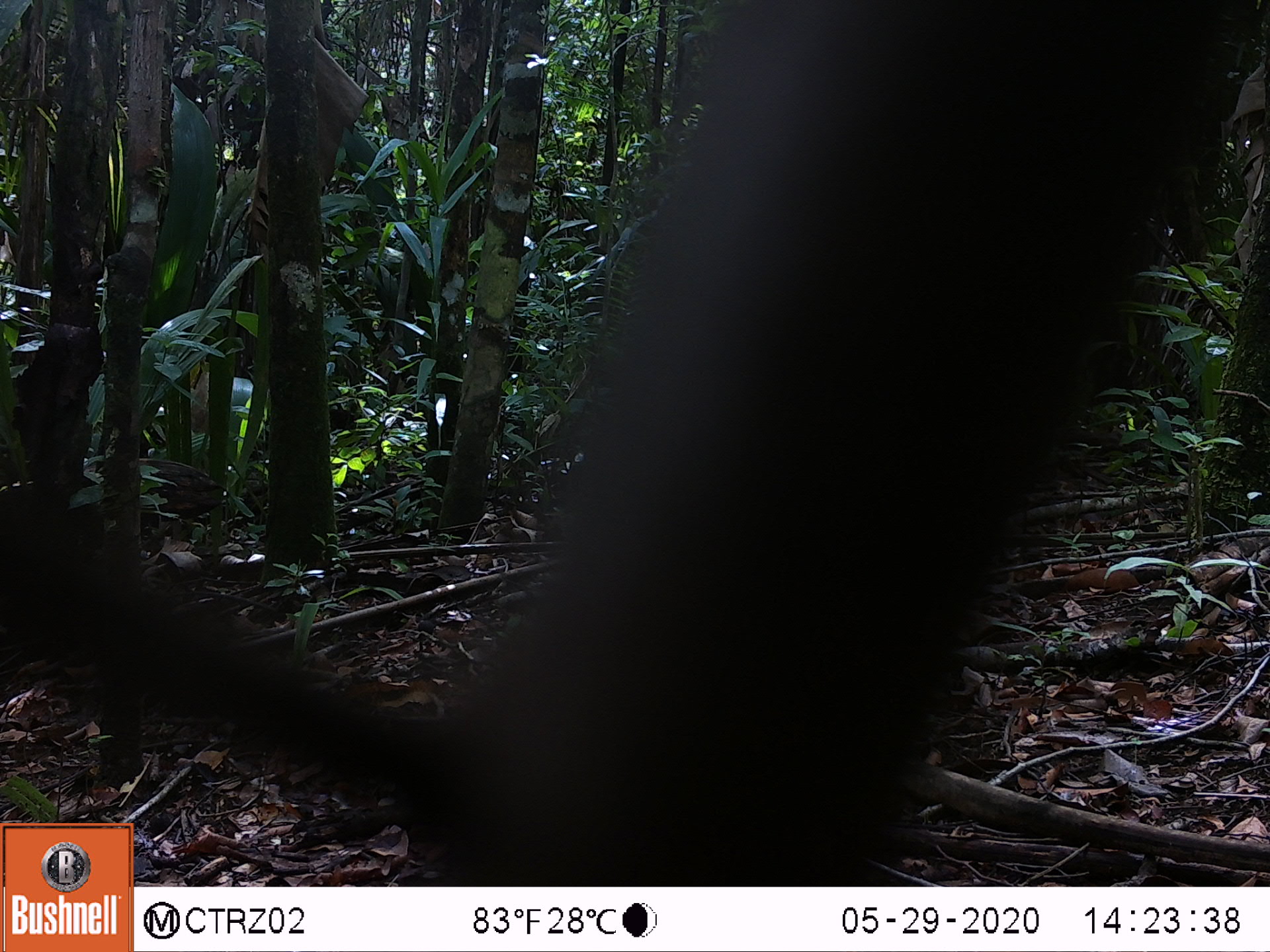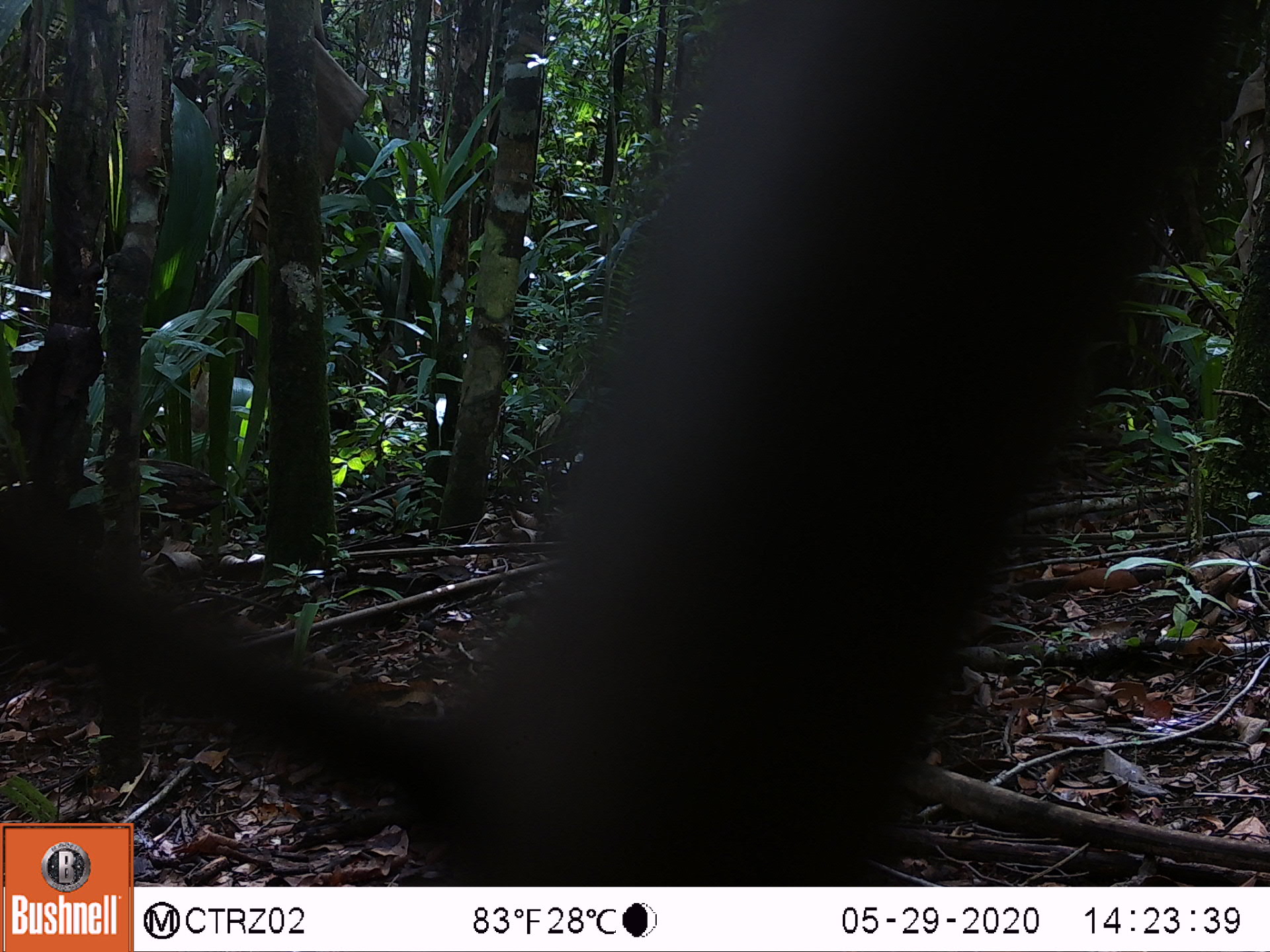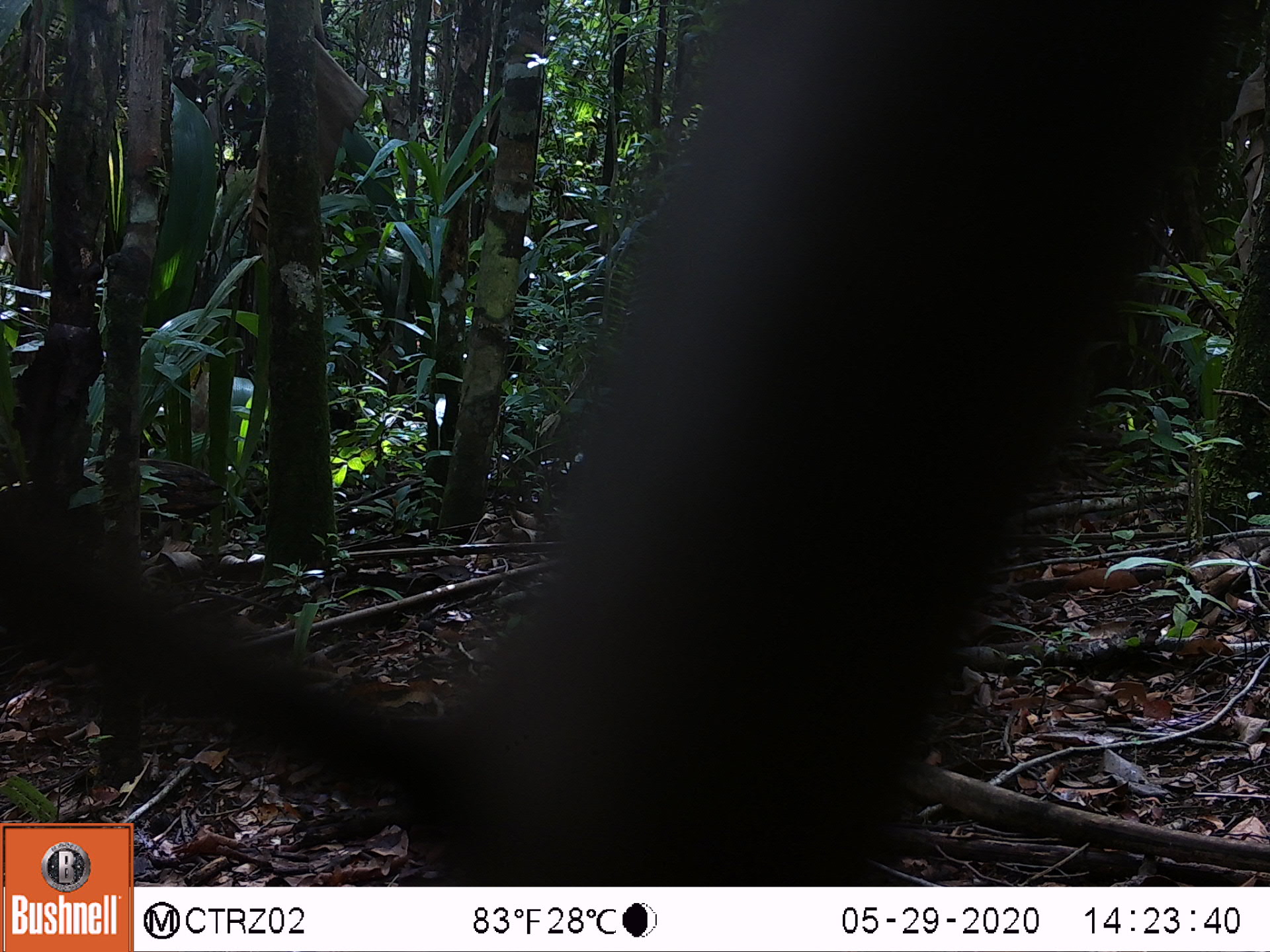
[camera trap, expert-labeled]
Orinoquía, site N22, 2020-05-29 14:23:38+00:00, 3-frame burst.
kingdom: Animalia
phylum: Chordata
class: Mammalia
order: Rodentia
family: Dasyproctidae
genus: Dasyprocta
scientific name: Dasyprocta fuliginosa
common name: black agouti